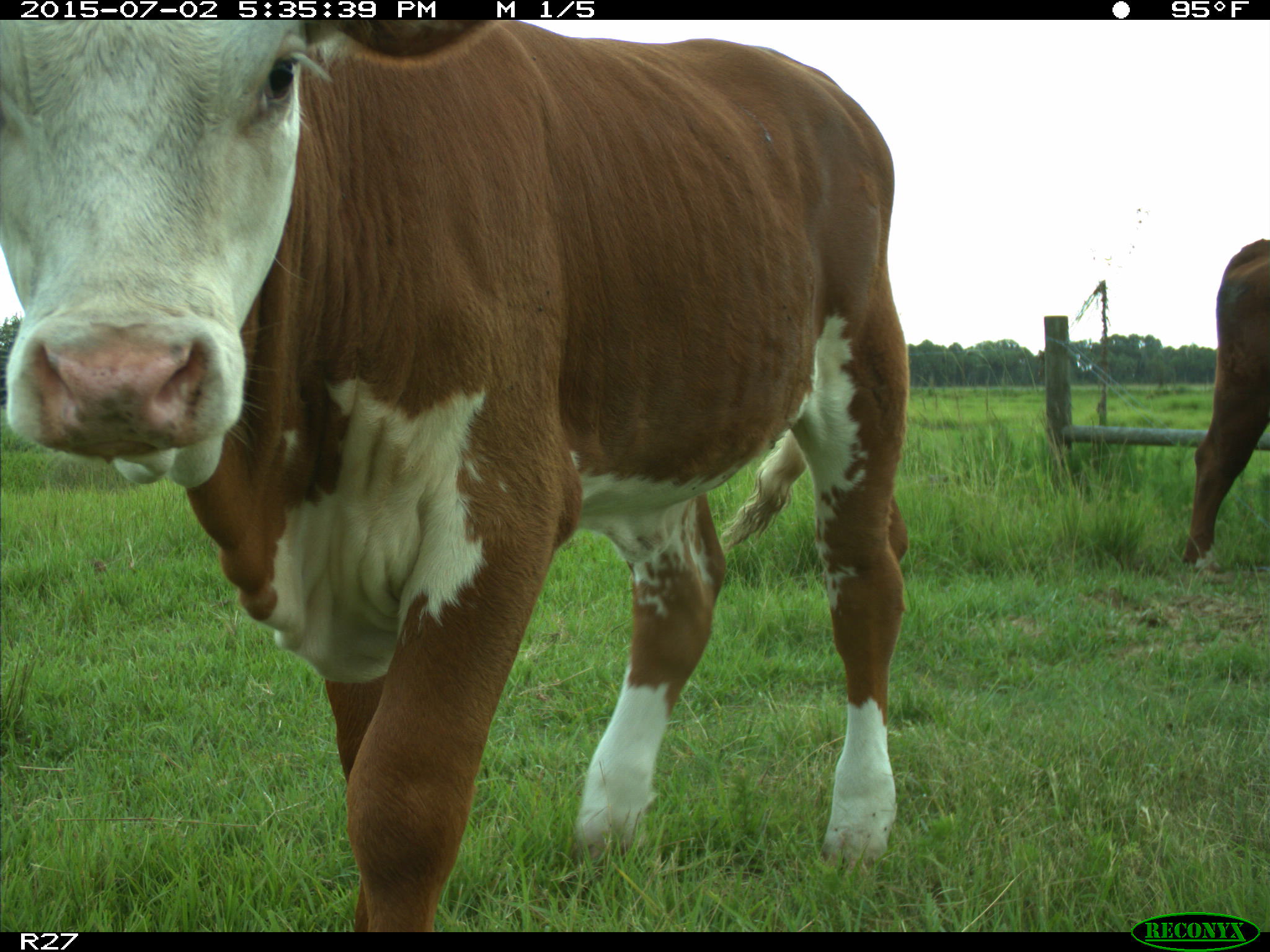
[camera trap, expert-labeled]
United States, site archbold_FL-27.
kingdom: Animalia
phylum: Chordata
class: Mammalia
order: Artiodactyla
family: Bovidae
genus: Bos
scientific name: Bos taurus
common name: domestic cow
Bos taurus (domestic cow).